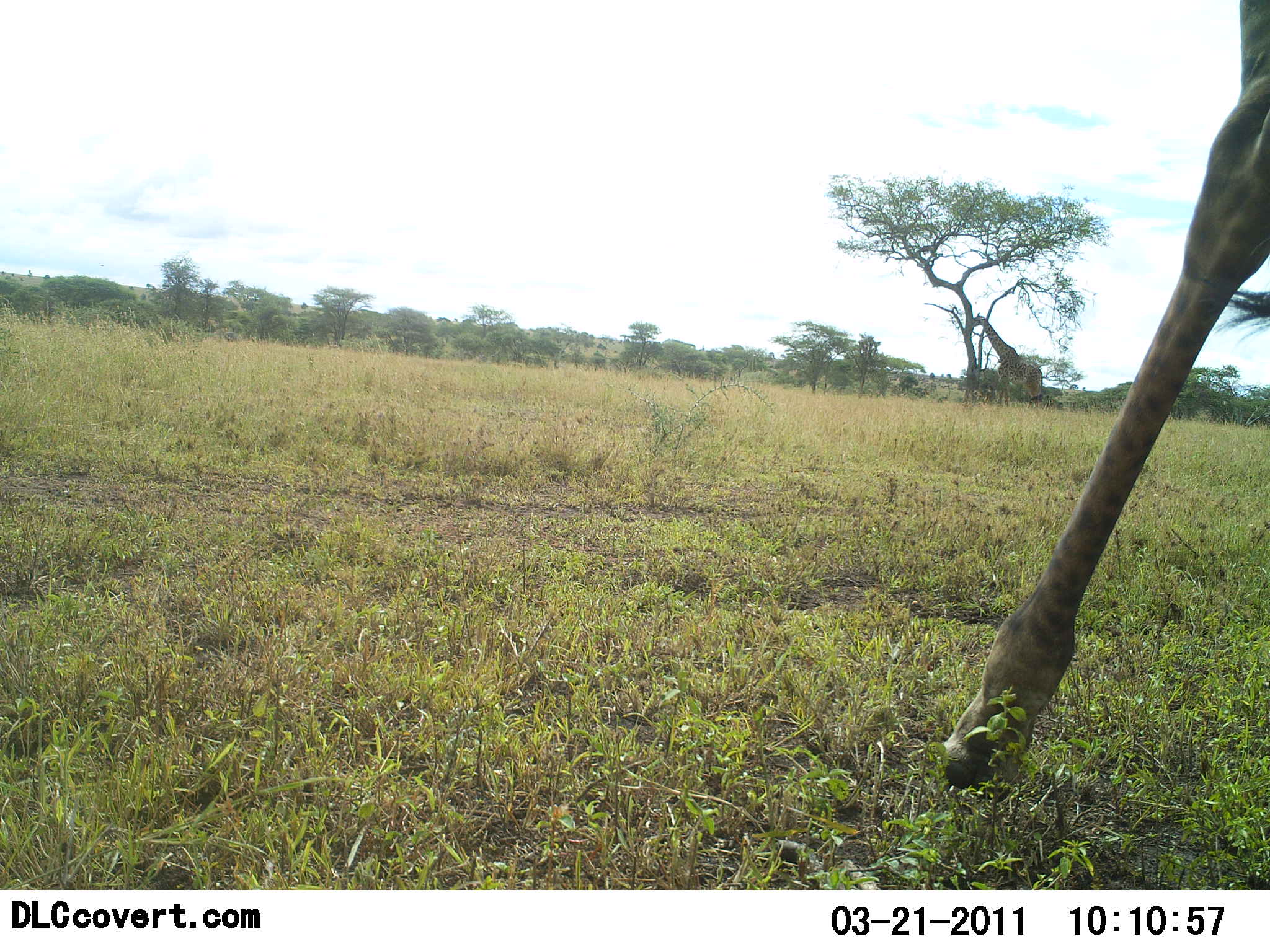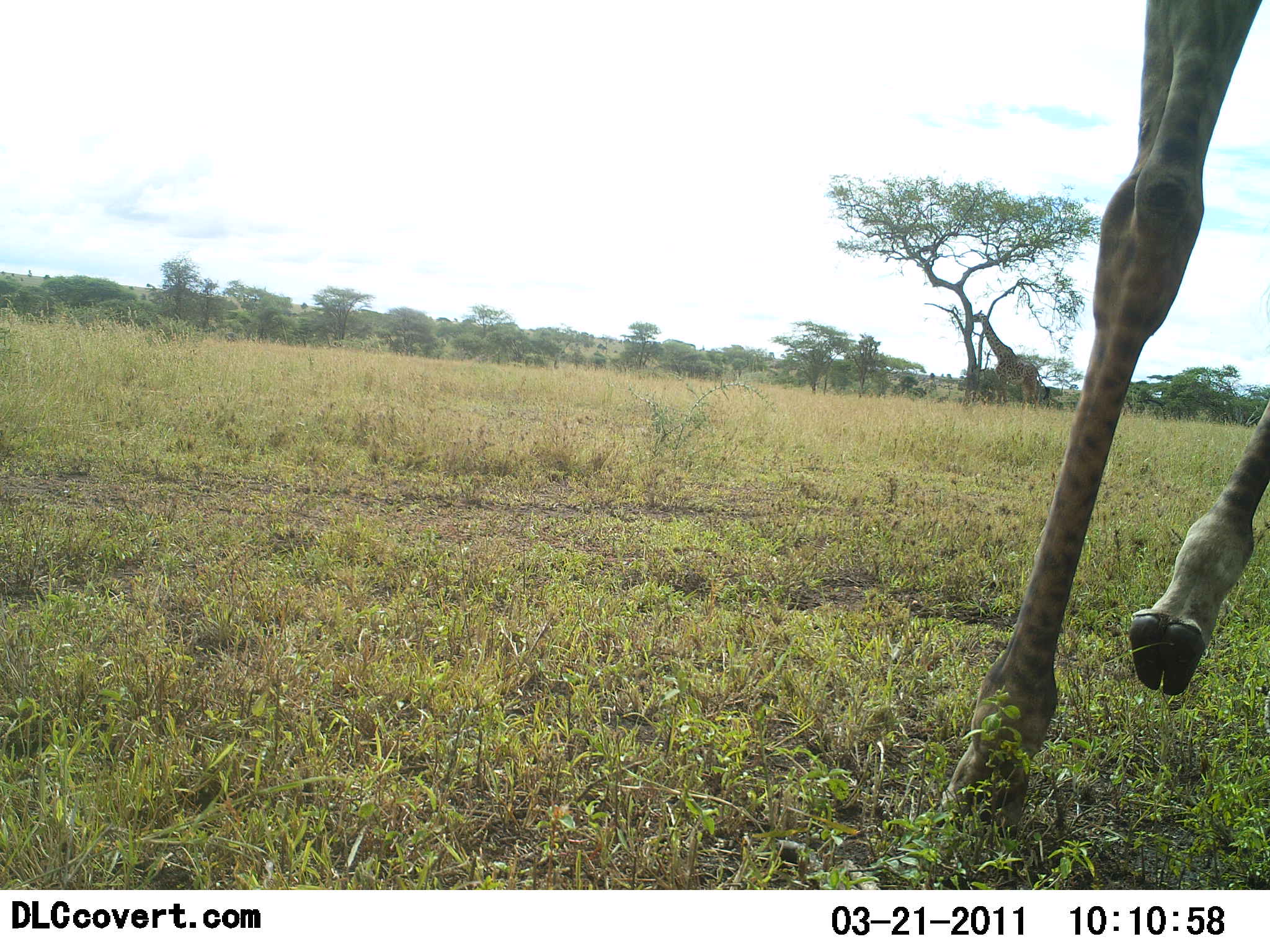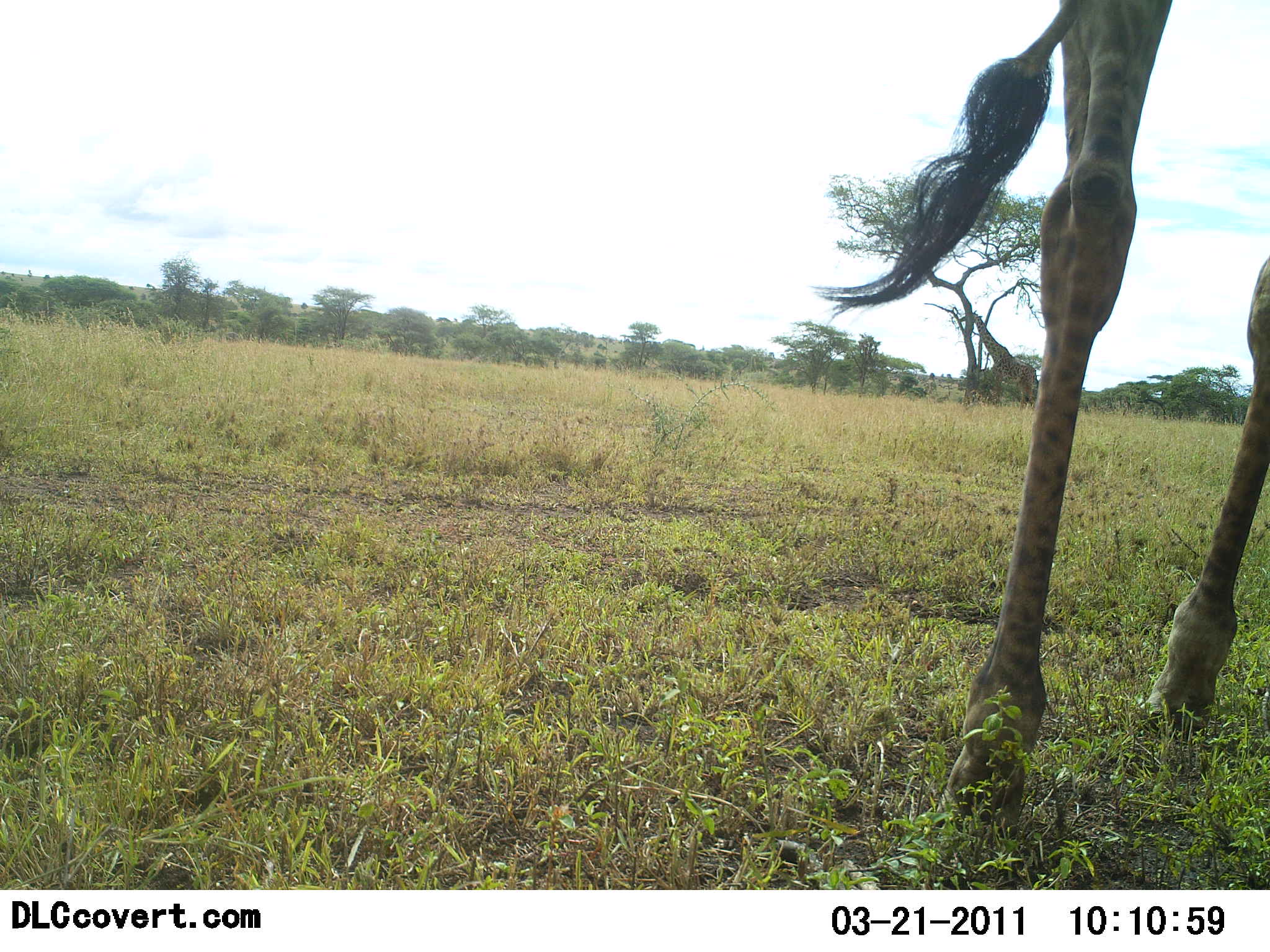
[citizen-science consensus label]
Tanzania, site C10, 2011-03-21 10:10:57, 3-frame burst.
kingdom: Animalia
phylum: Chordata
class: Mammalia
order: Artiodactyla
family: Giraffidae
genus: Giraffa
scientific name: Giraffa camelopardalis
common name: giraffe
Giraffe (Giraffa camelopardalis), count 2. Behavior (volunteer vote fractions): standing 23%, resting 0%, moving 92%, interacting 0%. Young present (vote fraction): 0%. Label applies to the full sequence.